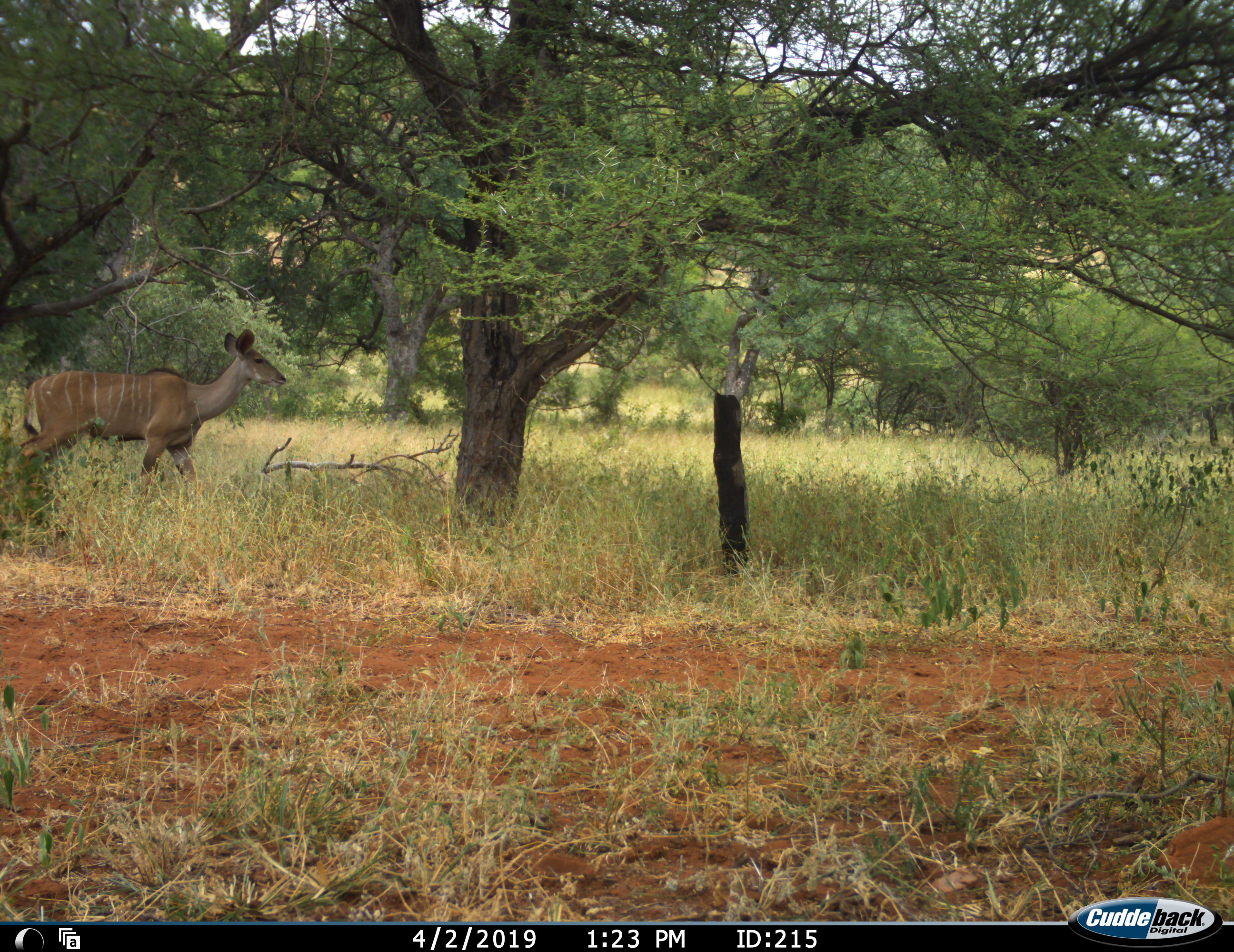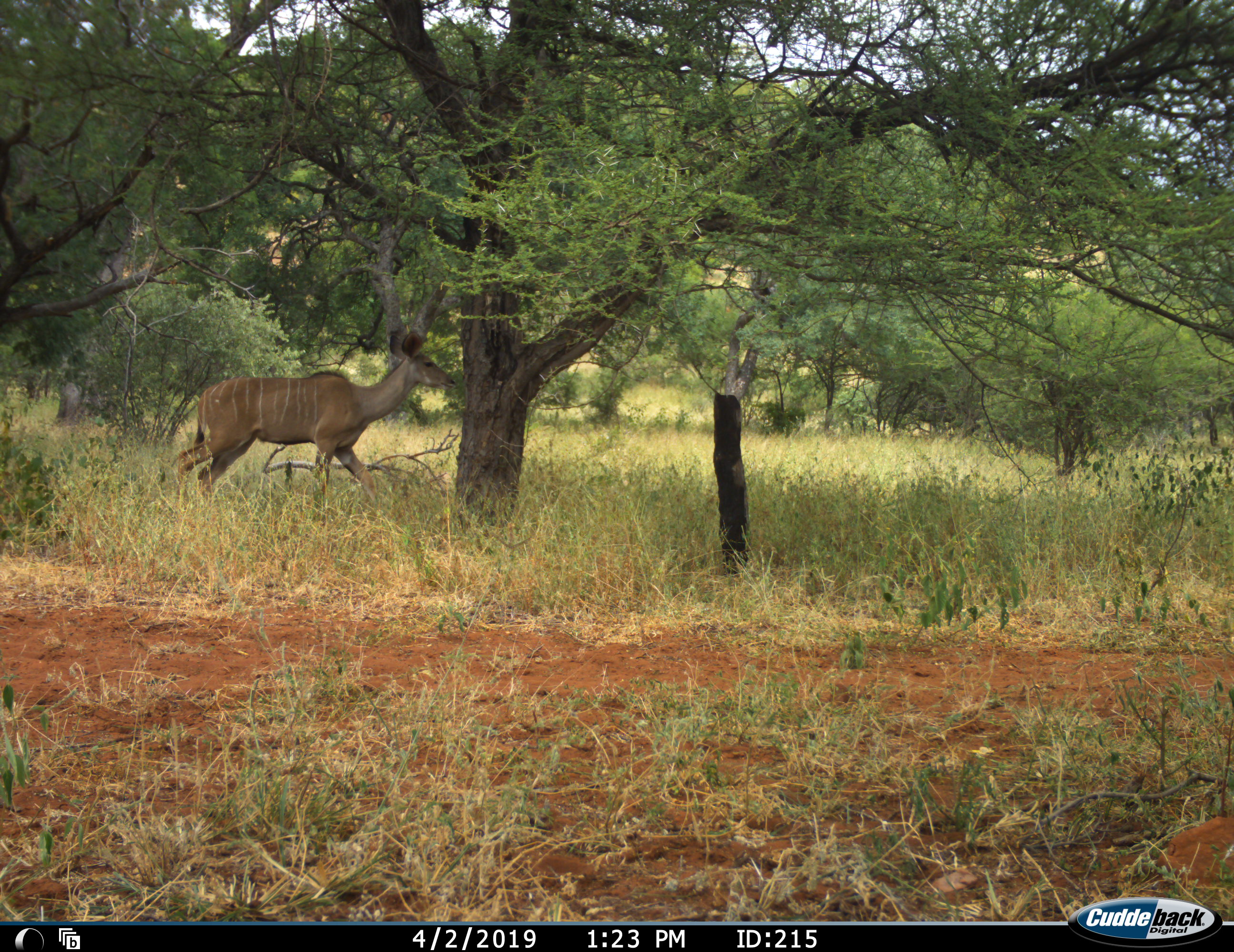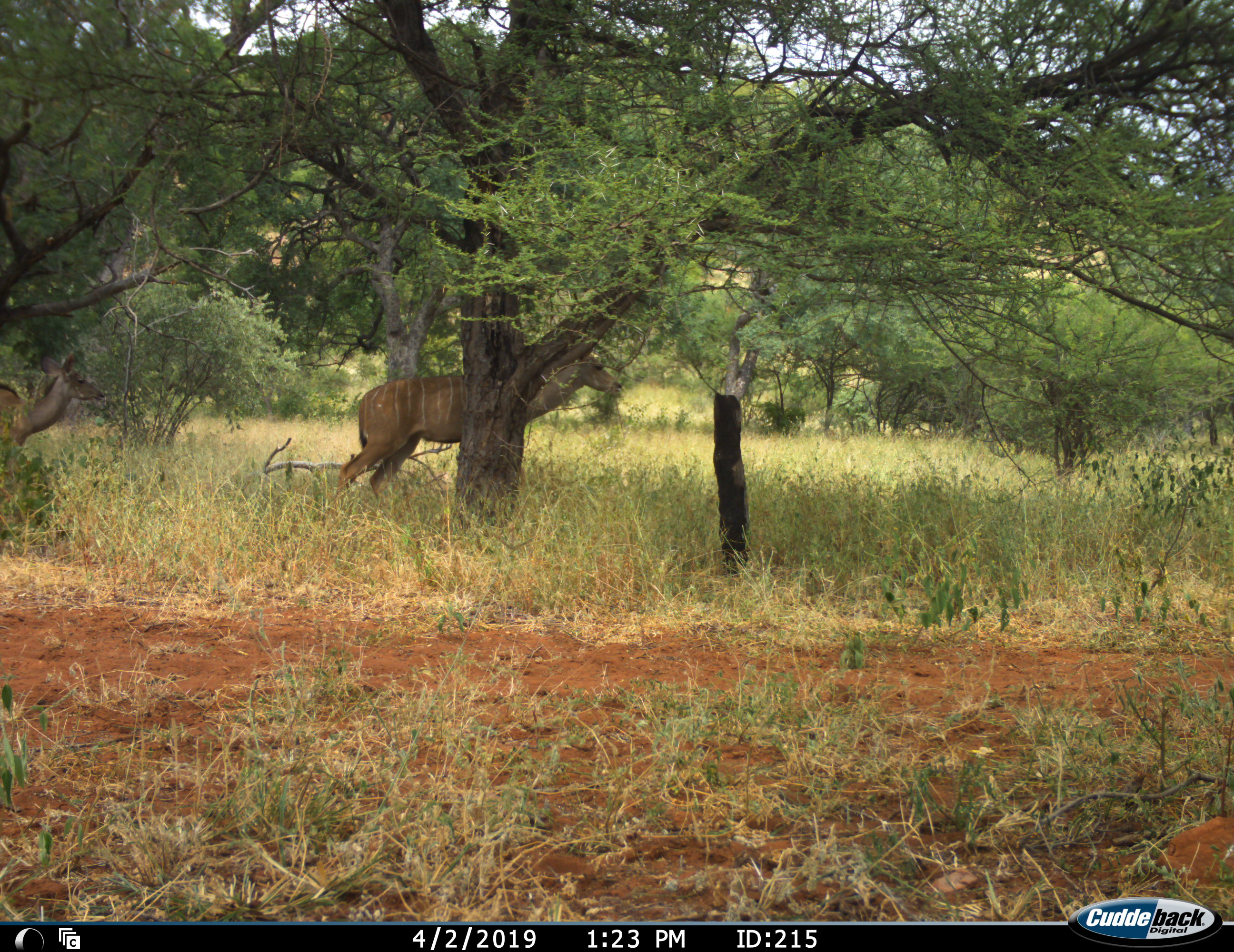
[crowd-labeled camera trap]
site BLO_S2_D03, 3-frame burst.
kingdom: Animalia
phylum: Chordata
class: Mammalia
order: Artiodactyla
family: Bovidae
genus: Tragelaphus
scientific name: Tragelaphus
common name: kudu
Kudu (Tragelaphus), count 2. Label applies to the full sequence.